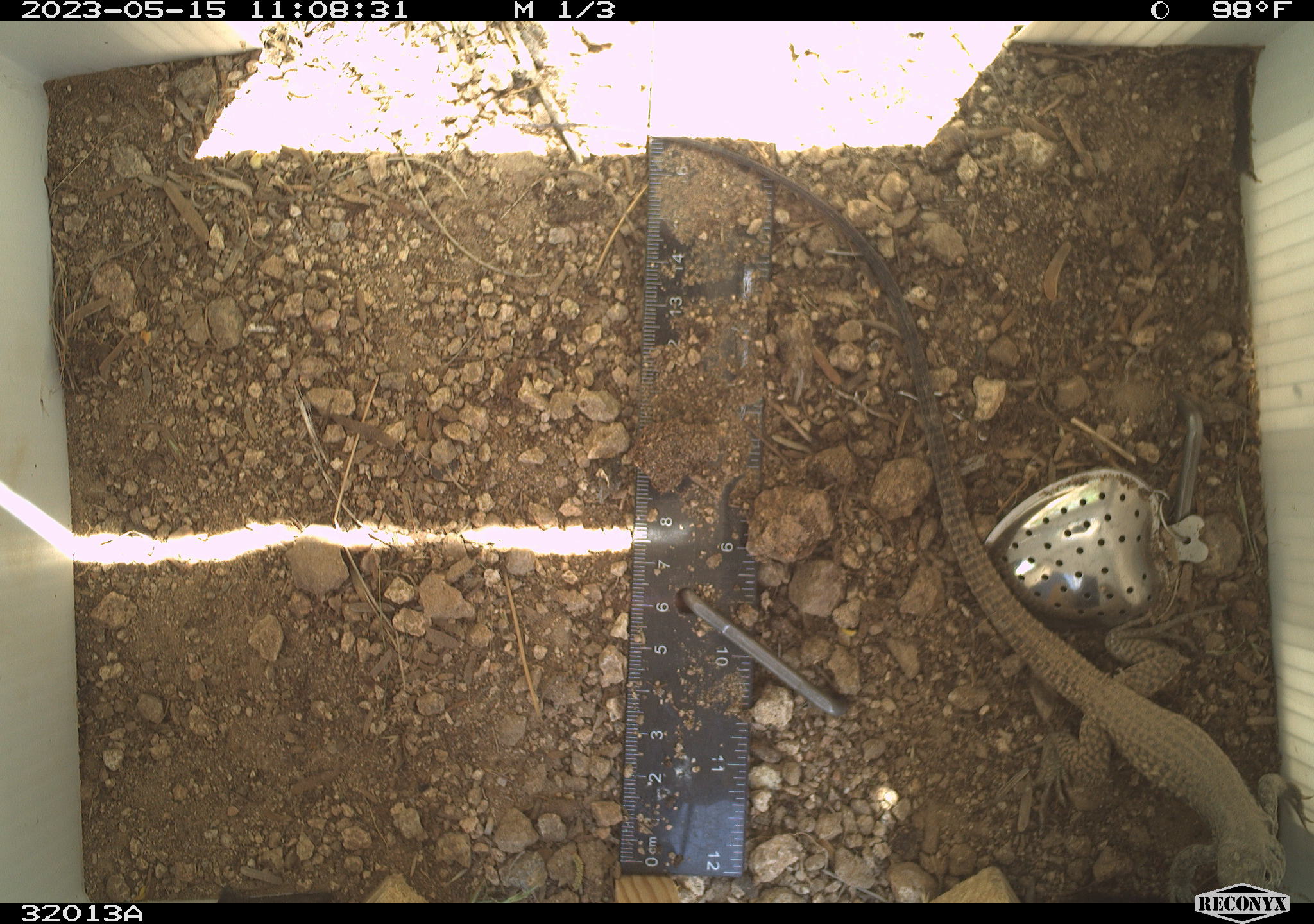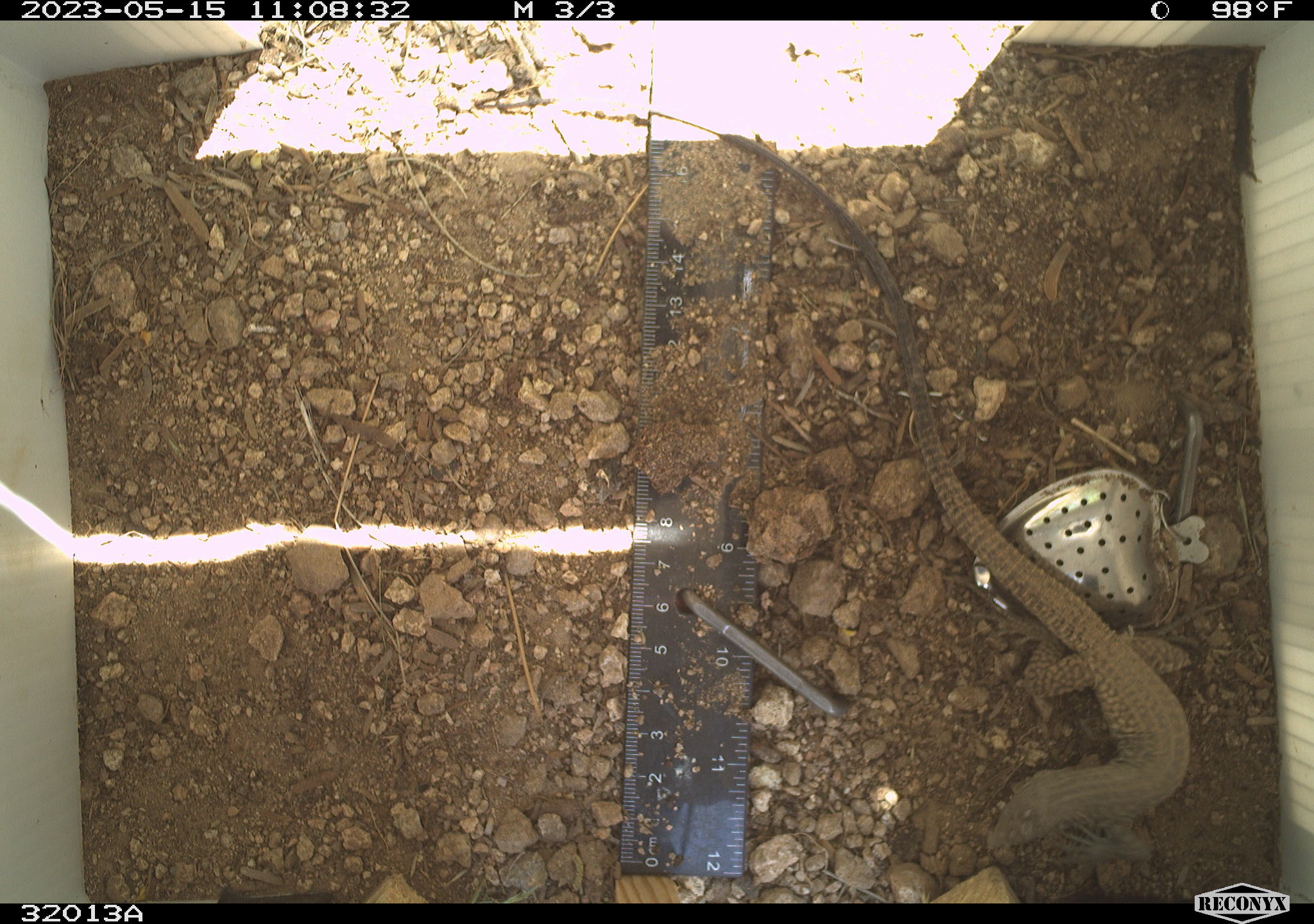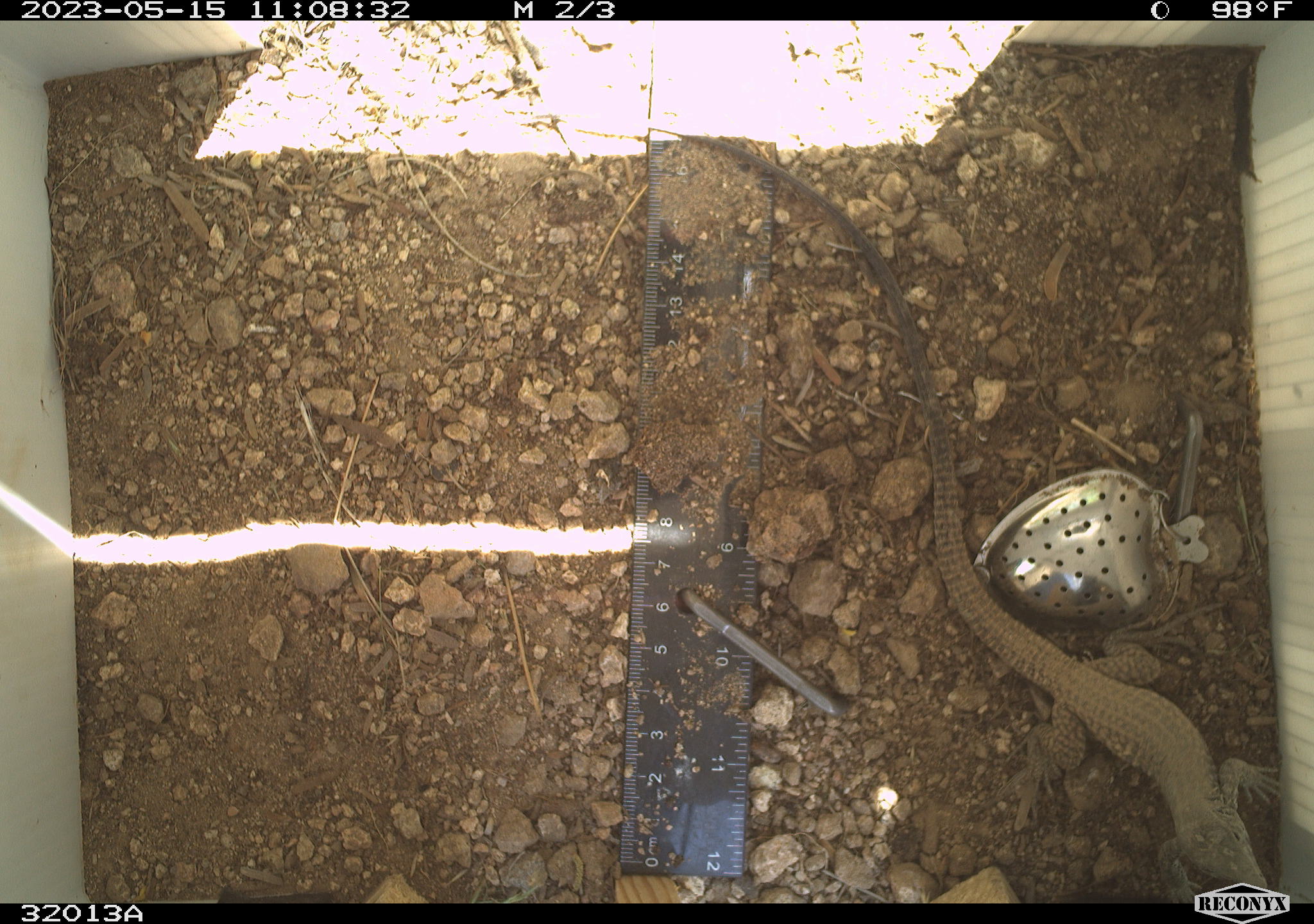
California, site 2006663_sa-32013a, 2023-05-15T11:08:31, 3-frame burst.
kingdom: Animalia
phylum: Chordata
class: Reptilia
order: Squamata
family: Teiidae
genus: Aspidoscelis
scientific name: Aspidoscelis tigris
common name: western whiptail